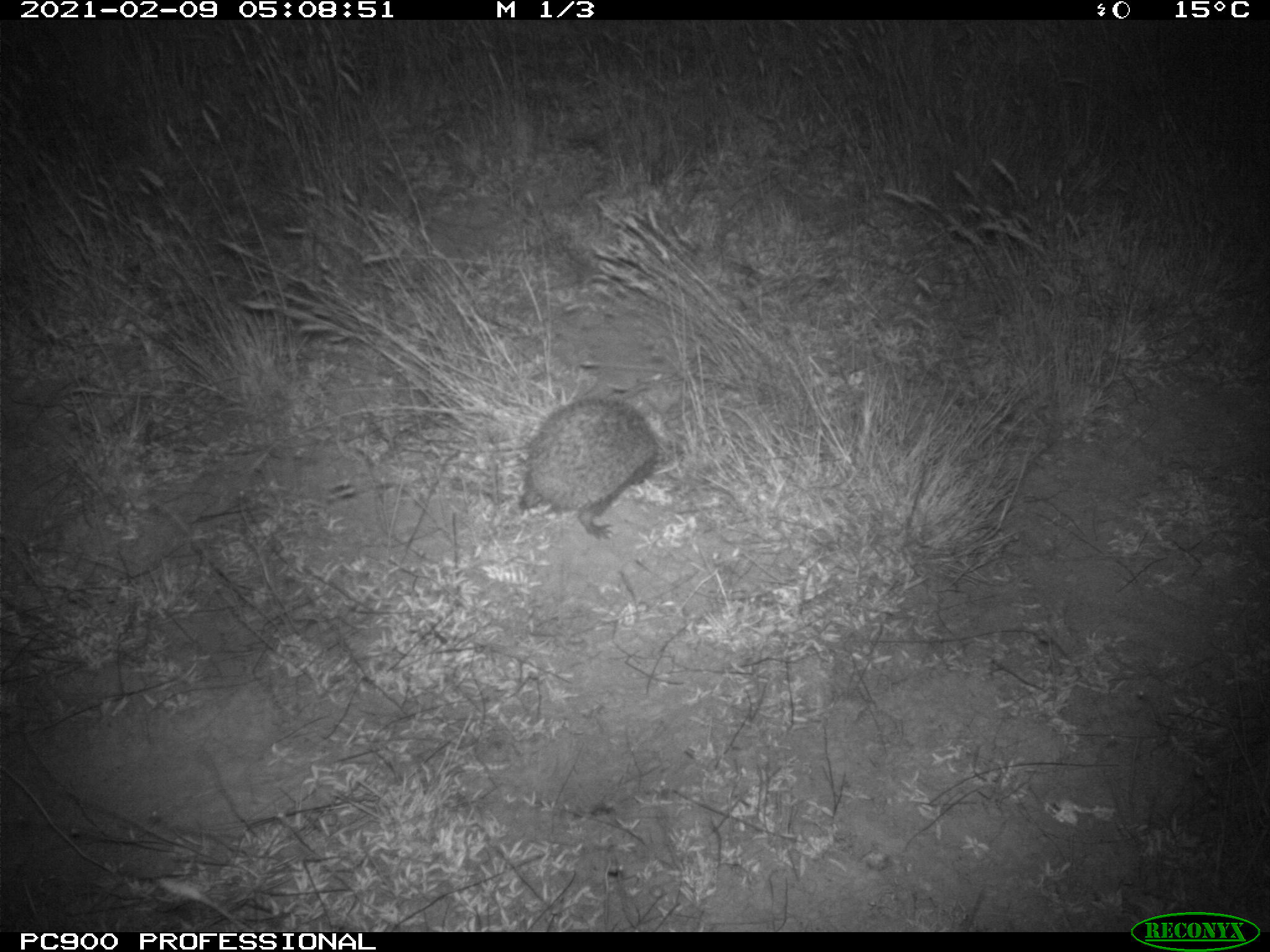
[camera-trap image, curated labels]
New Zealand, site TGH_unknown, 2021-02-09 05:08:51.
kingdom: Animalia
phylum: Chordata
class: Mammalia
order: Eulipotyphla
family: Erinaceidae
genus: Erinaceus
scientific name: Erinaceus europaeus europaeus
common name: european hedgehog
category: hedgehog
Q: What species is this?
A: Hedgehog (european hedgehog) (Erinaceus europaeus europaeus).